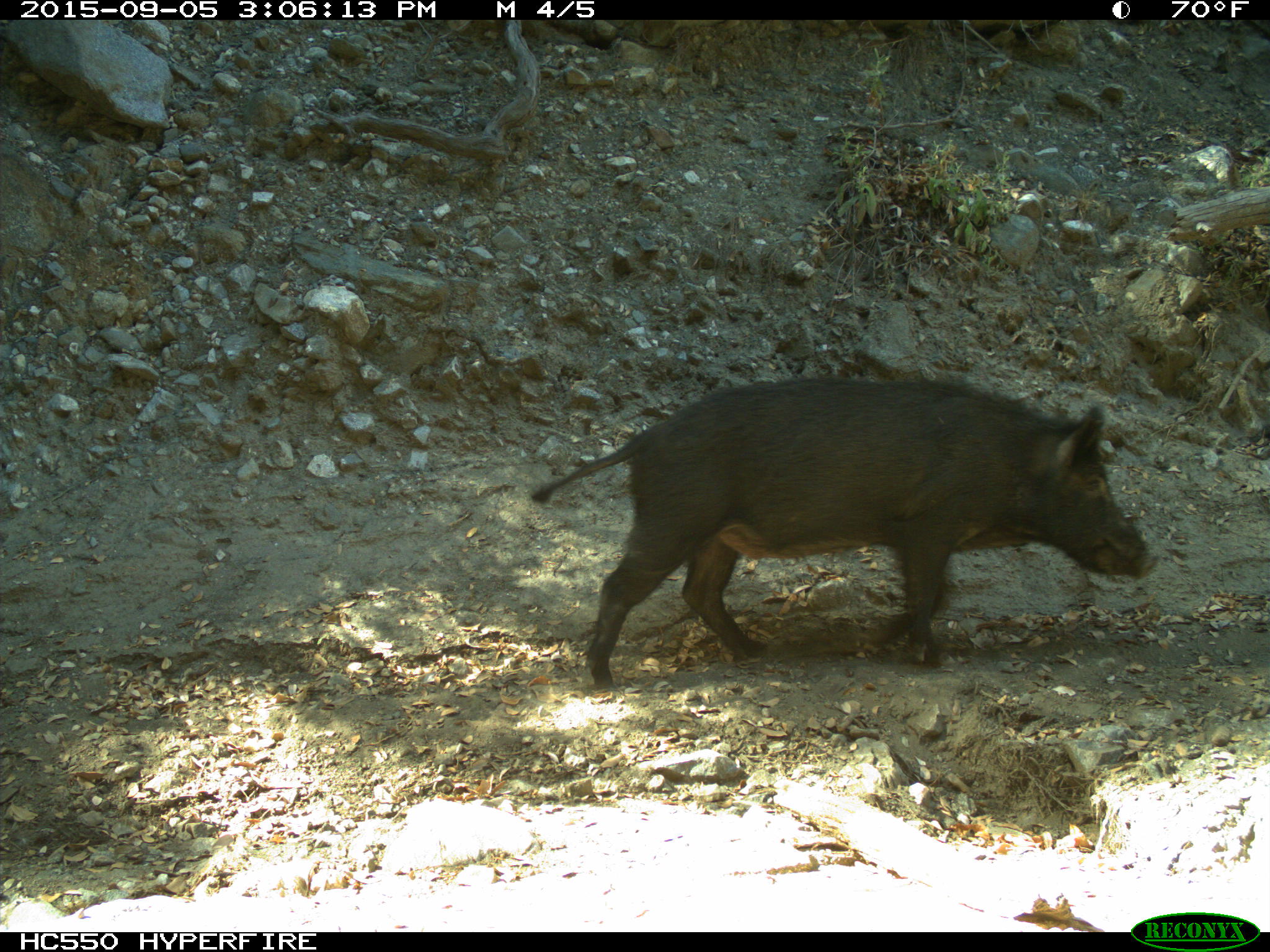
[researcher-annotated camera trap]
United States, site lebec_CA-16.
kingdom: Animalia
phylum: Chordata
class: Mammalia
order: Artiodactyla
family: Suidae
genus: Sus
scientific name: Sus scrofa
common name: wild boar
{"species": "Sus scrofa (wild boar)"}